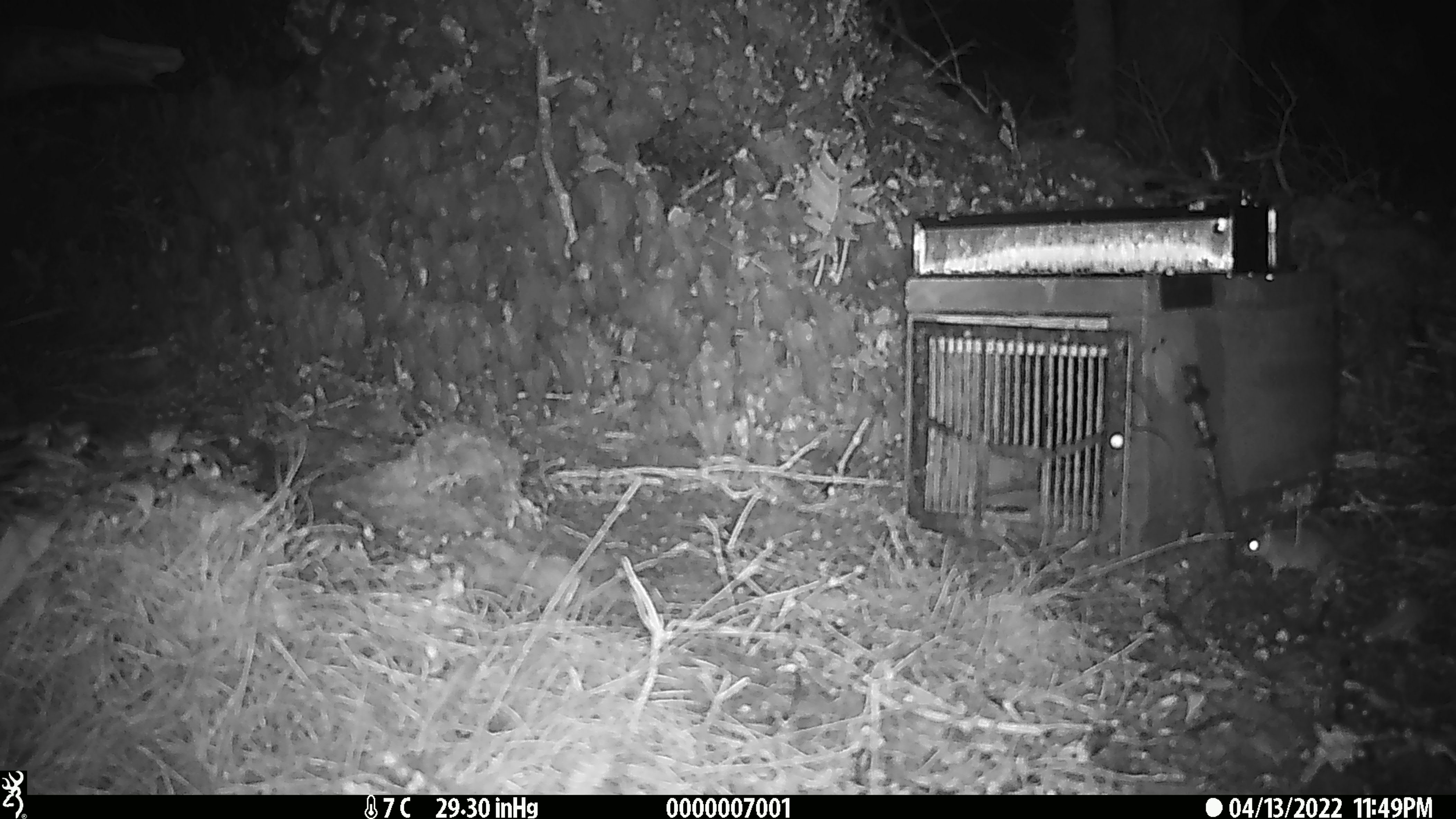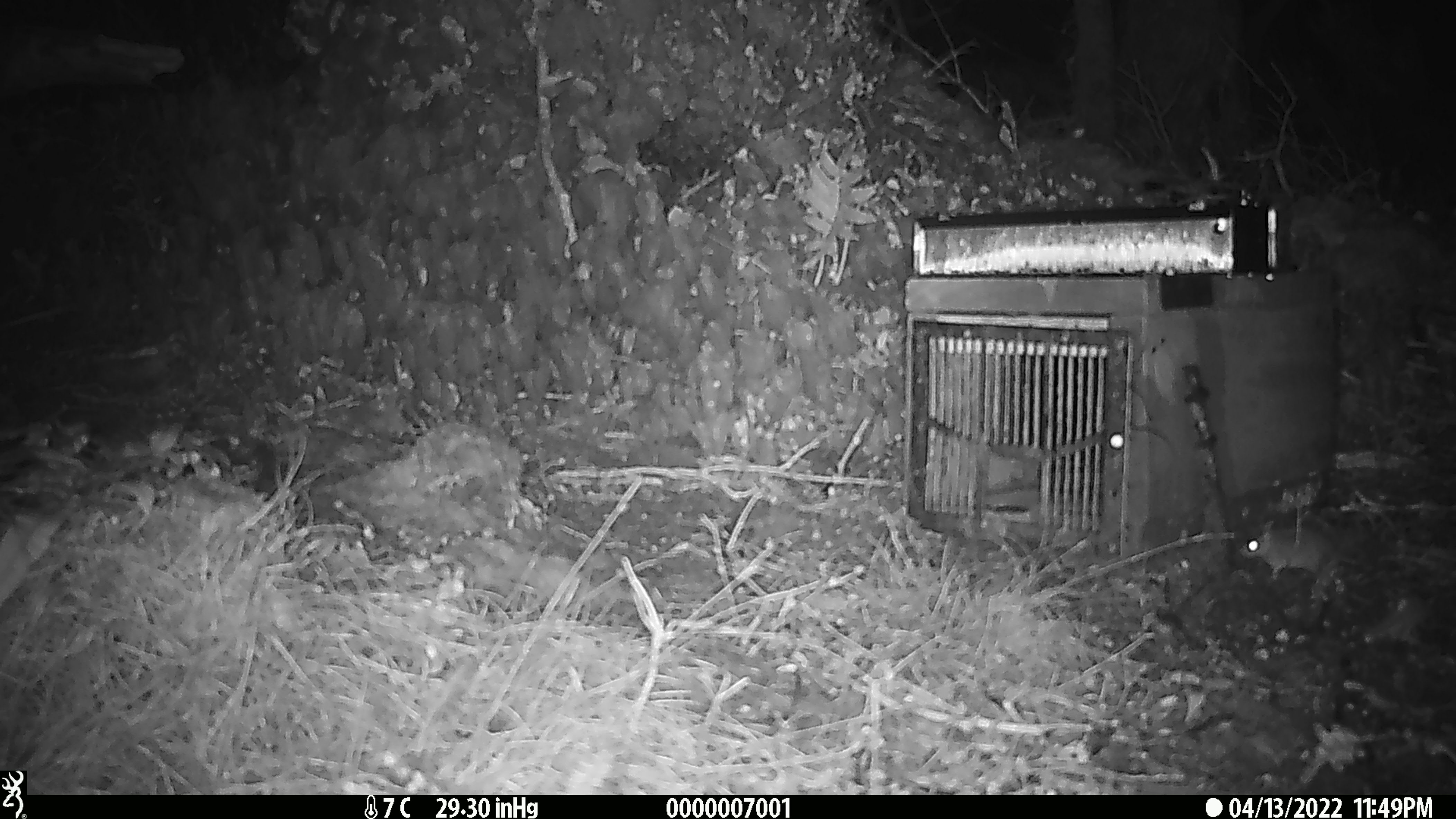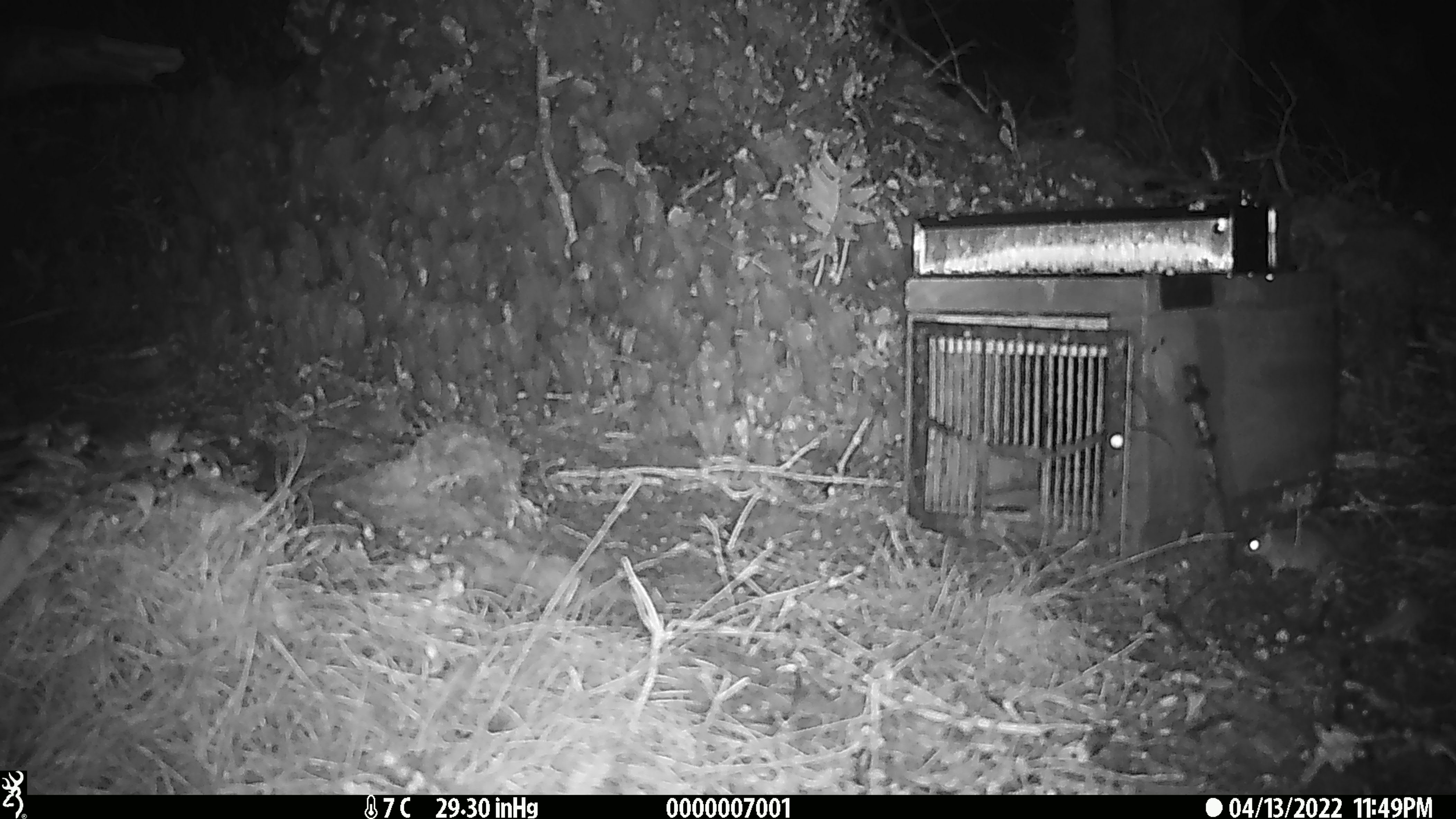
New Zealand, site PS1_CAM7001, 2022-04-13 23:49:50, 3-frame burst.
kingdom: Animalia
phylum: Chordata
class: Mammalia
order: Rodentia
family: Muridae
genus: Mus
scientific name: Mus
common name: mouse